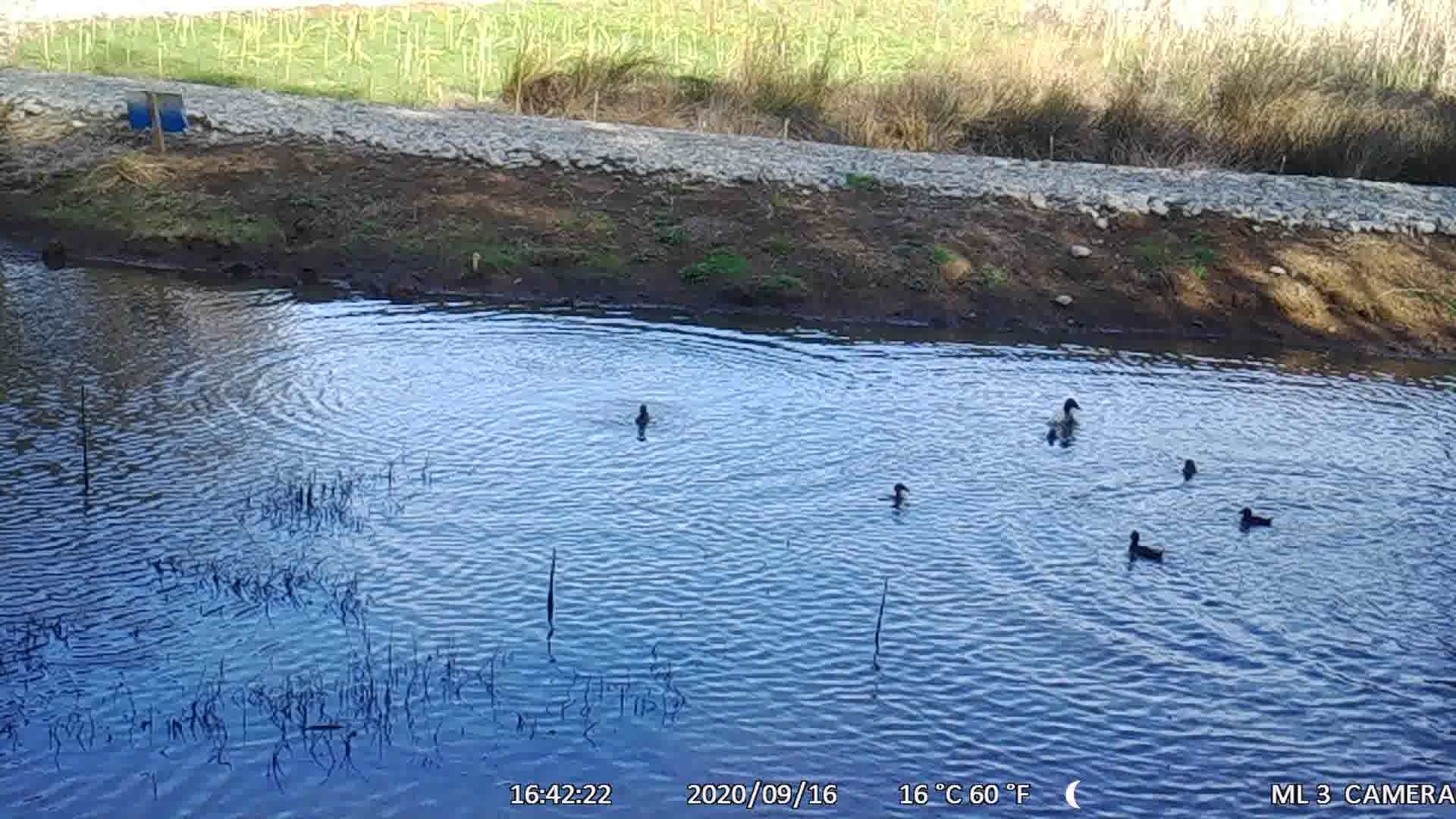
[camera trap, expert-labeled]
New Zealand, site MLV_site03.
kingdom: Animalia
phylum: Chordata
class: Aves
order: Anseriformes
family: Anatidae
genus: Anas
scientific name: Anas chlorotis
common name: brown teal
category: pateke